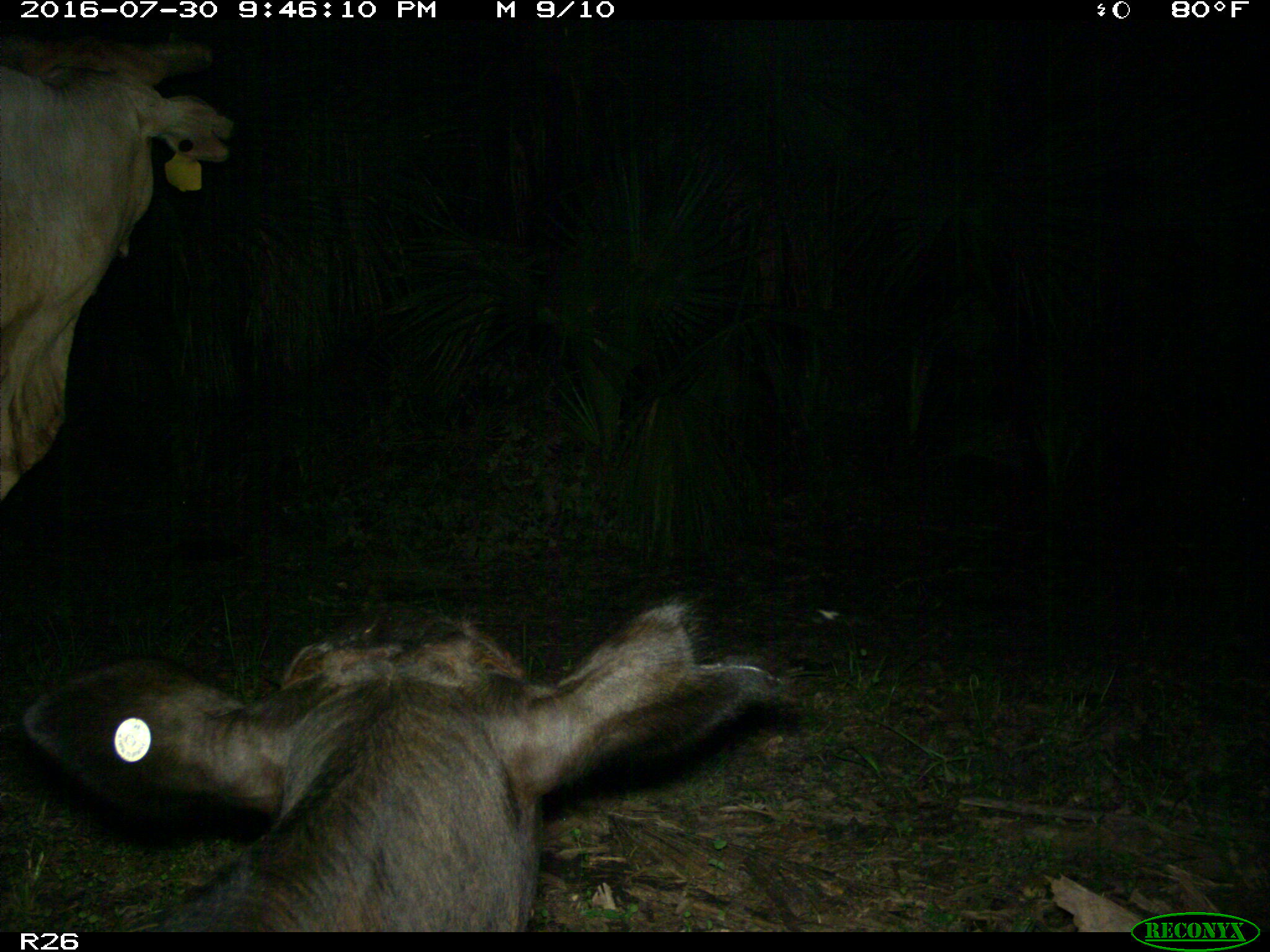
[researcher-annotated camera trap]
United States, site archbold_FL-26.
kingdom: Animalia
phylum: Chordata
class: Mammalia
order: Artiodactyla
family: Bovidae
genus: Bos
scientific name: Bos taurus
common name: domestic cow